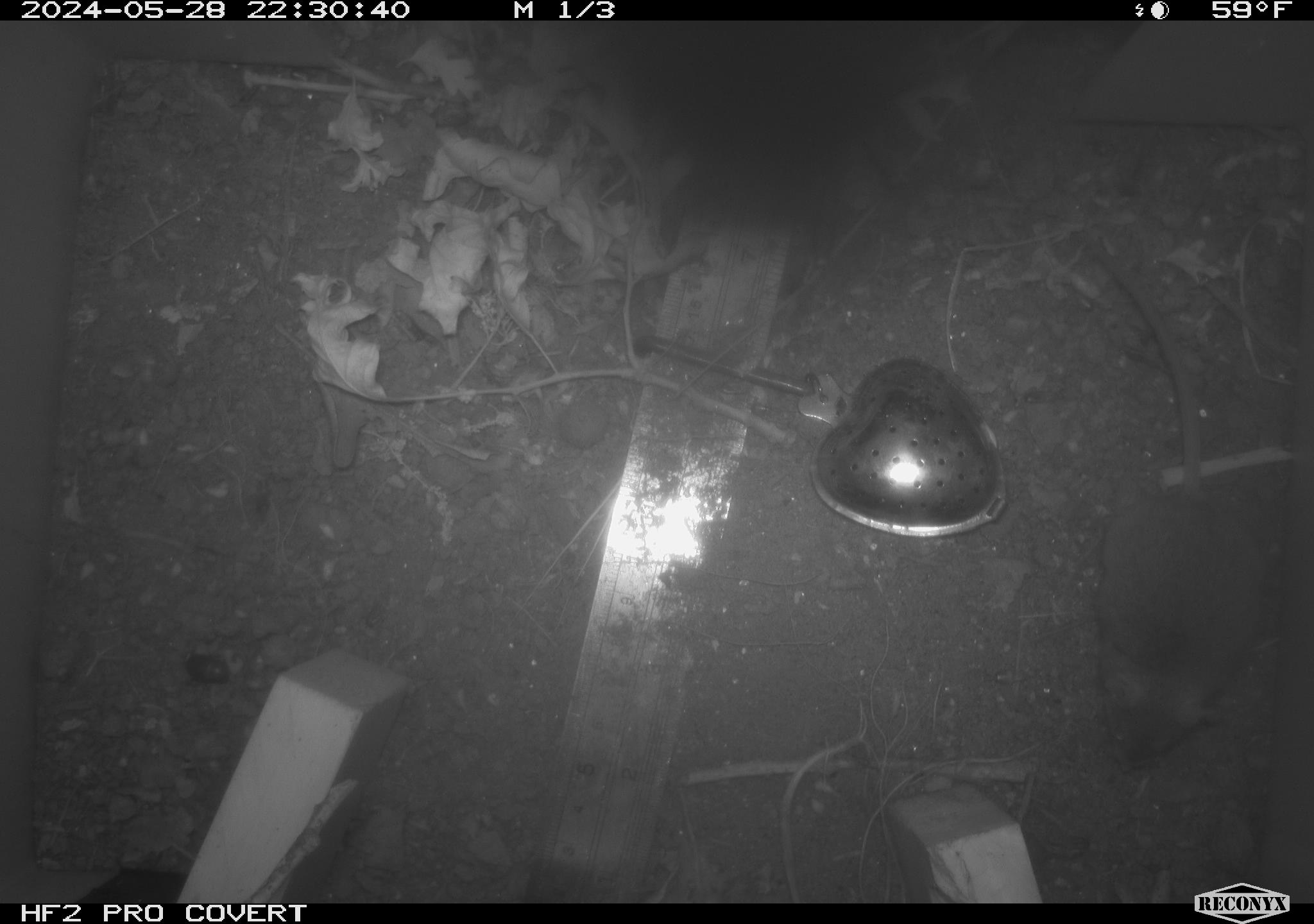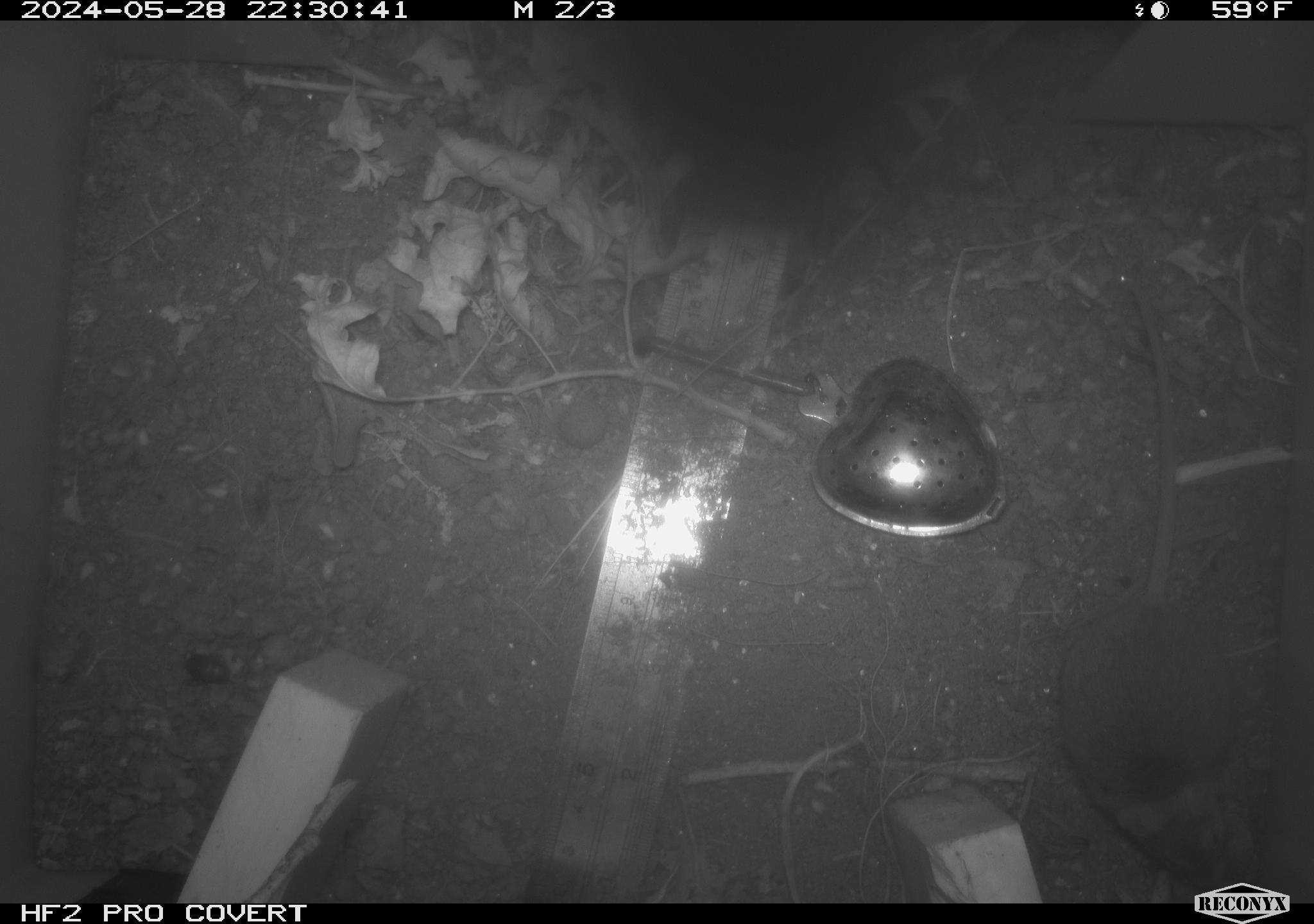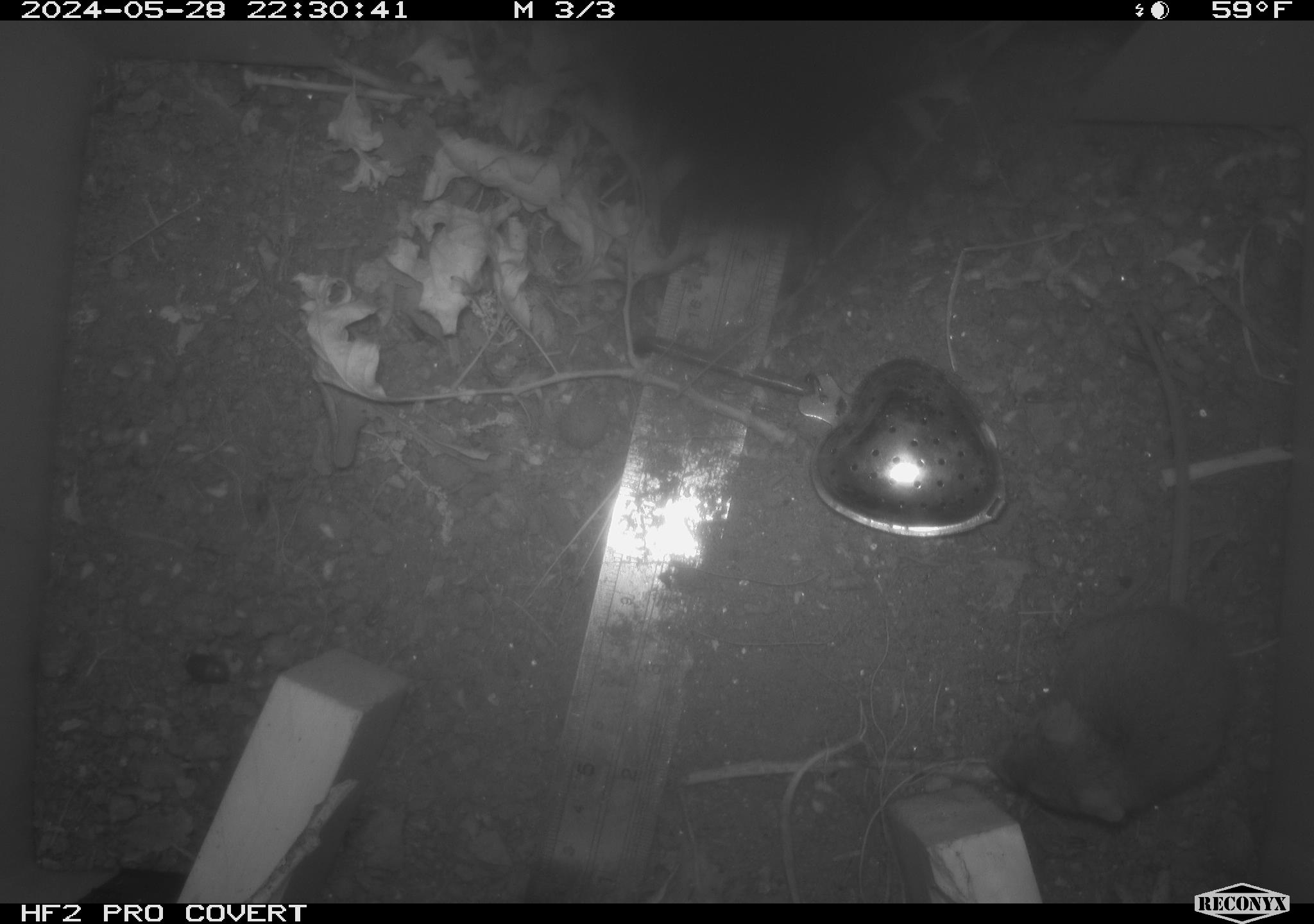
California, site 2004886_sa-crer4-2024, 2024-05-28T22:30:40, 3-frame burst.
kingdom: Animalia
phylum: Chordata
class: Mammalia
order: Rodentia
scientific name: Rodentia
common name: mouse species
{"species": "mouse species (Rodentia)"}